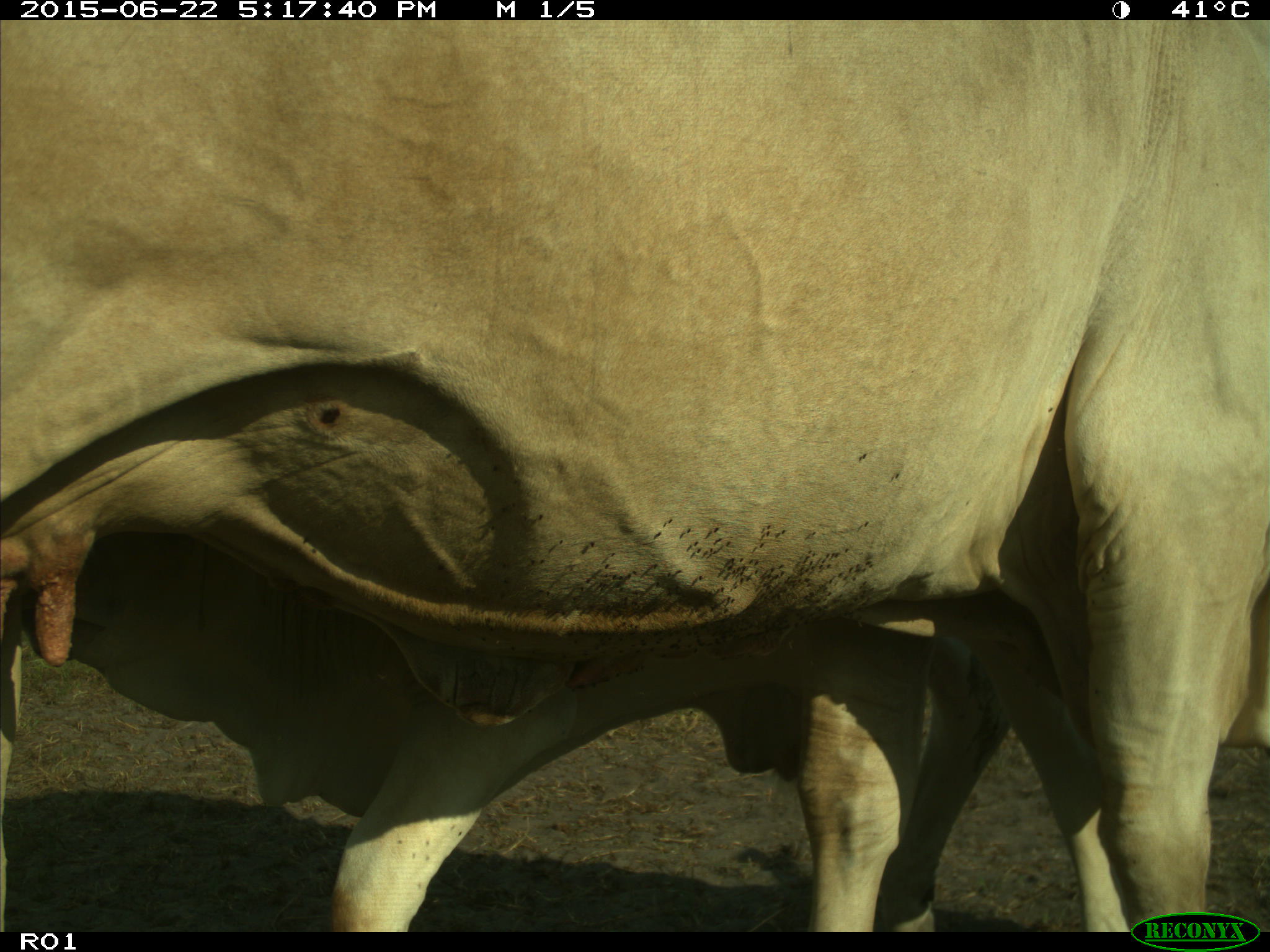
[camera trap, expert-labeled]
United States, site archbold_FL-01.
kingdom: Animalia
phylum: Chordata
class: Mammalia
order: Artiodactyla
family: Bovidae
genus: Bos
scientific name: Bos taurus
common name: domestic cow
Bos taurus (domestic cow).